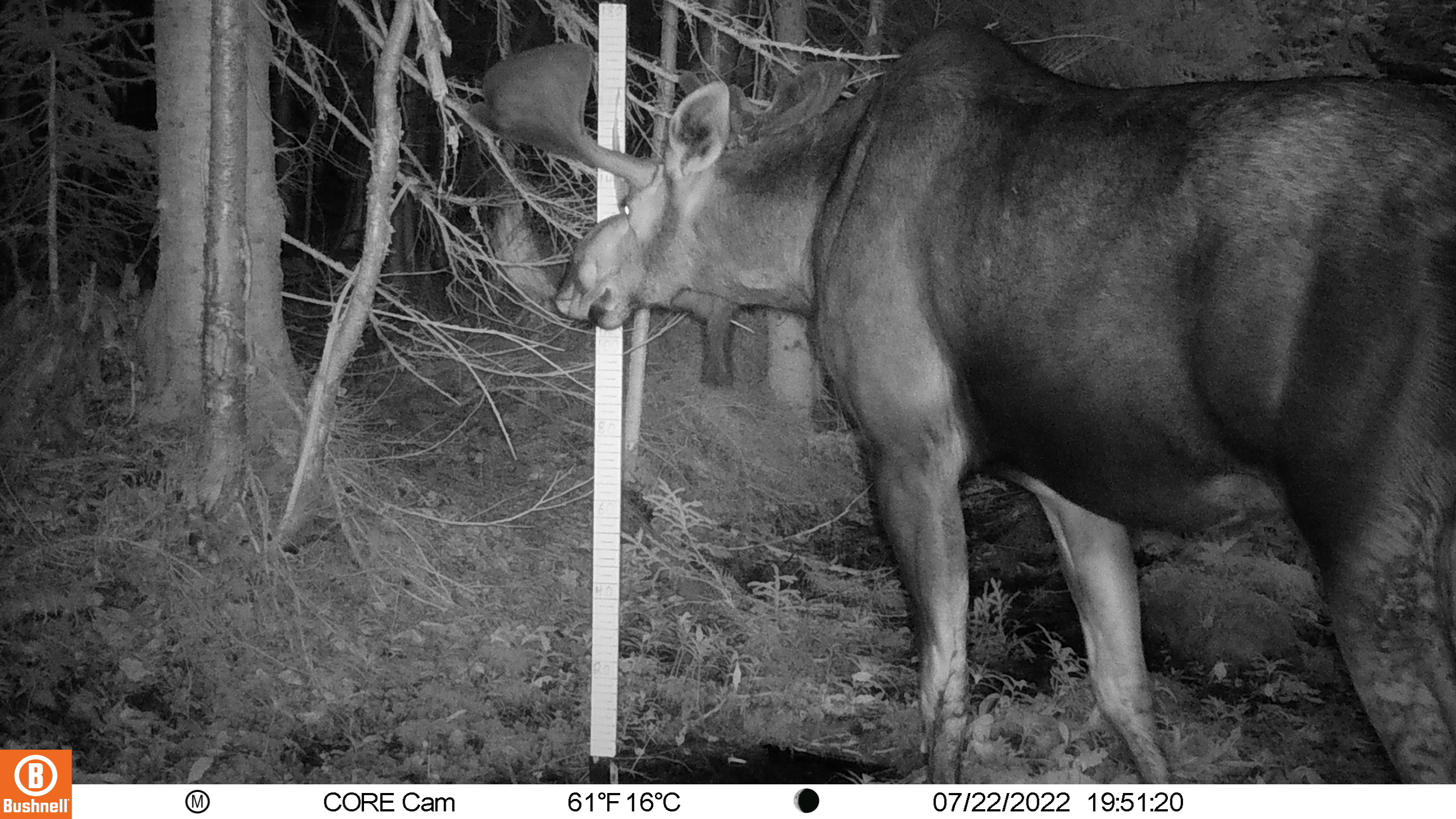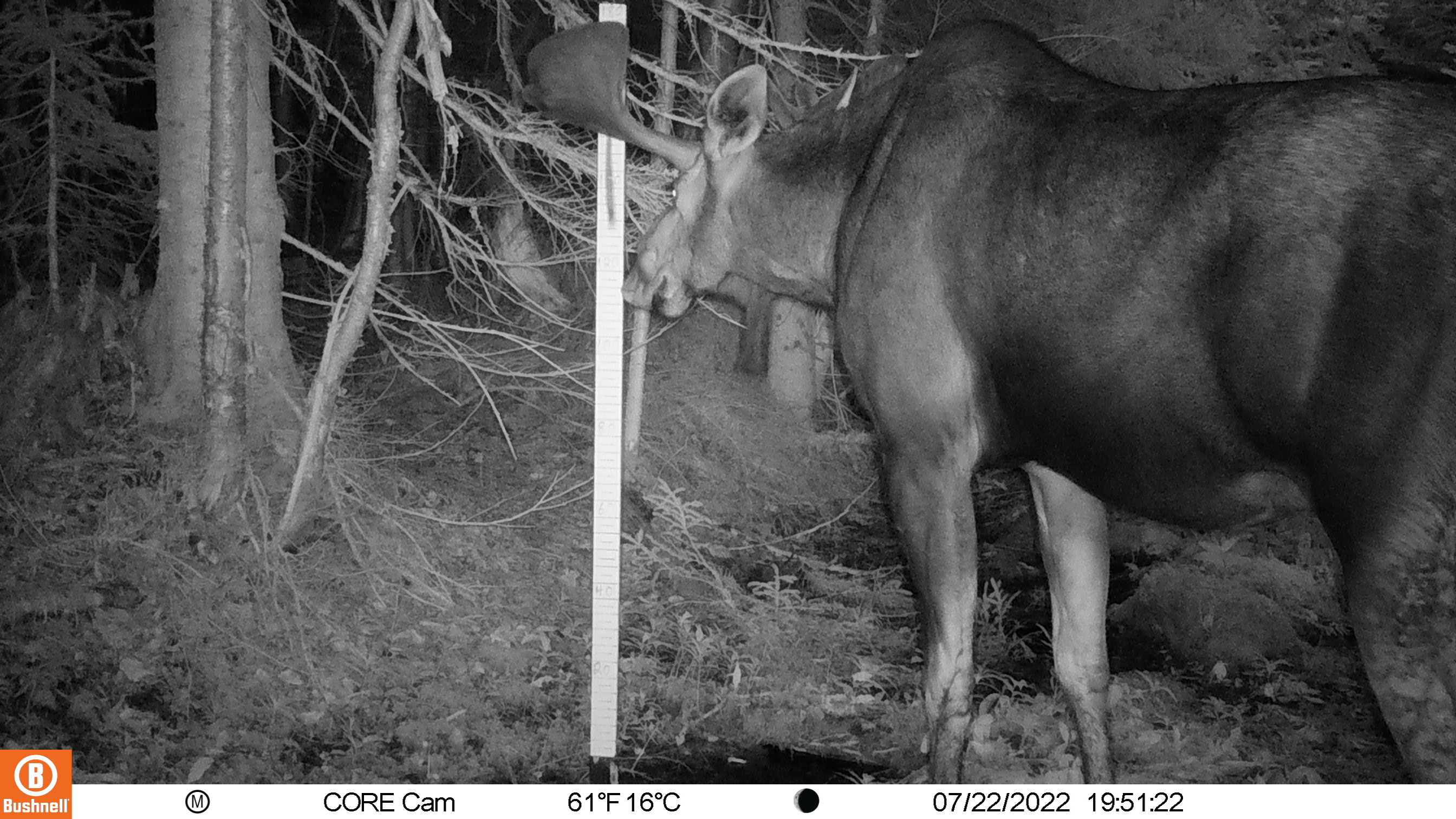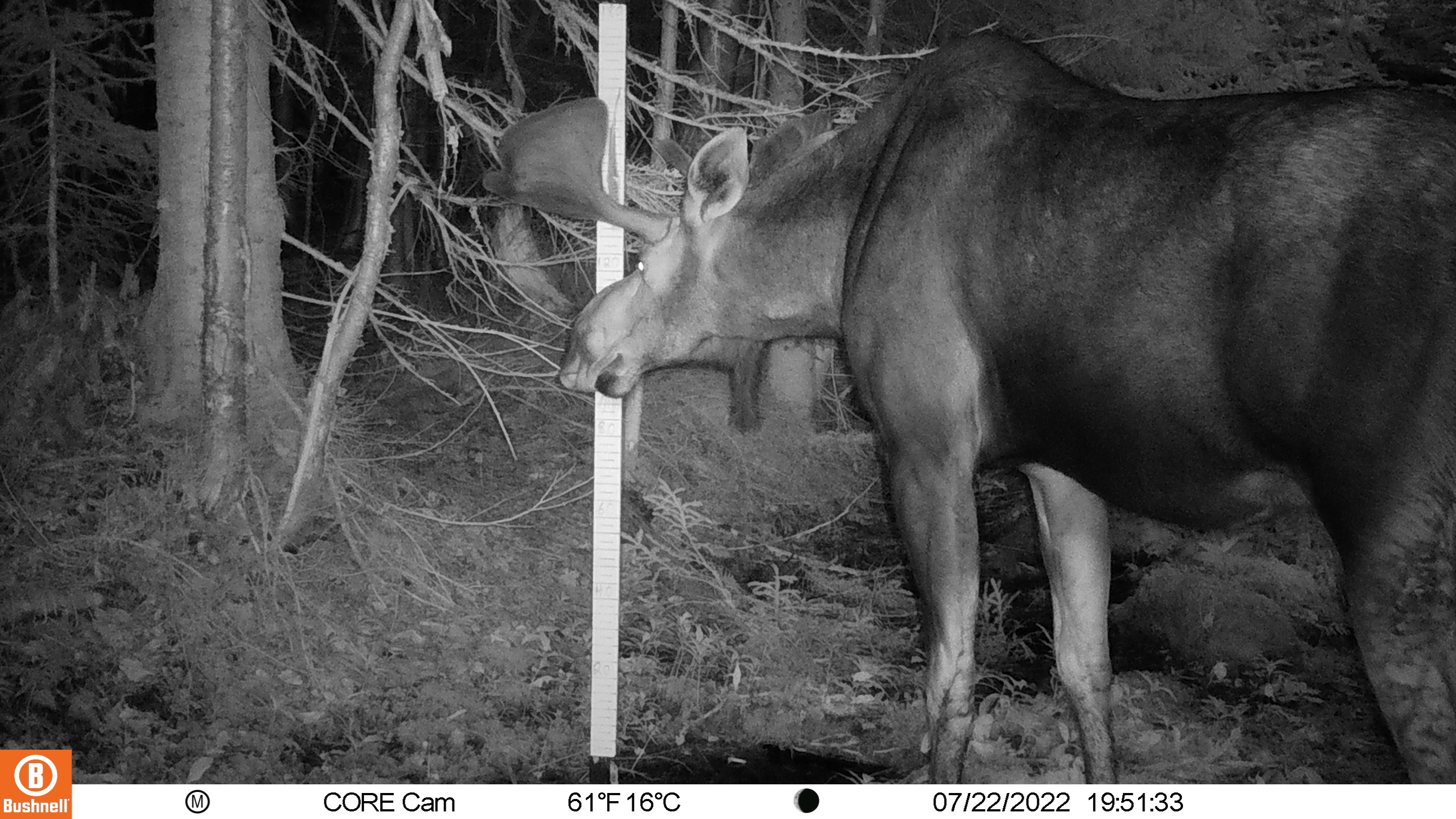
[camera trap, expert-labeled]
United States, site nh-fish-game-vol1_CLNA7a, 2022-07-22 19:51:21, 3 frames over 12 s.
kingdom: Animalia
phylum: Chordata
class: Mammalia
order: Artiodactyla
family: Cervidae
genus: Alces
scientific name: Alces alces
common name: moose